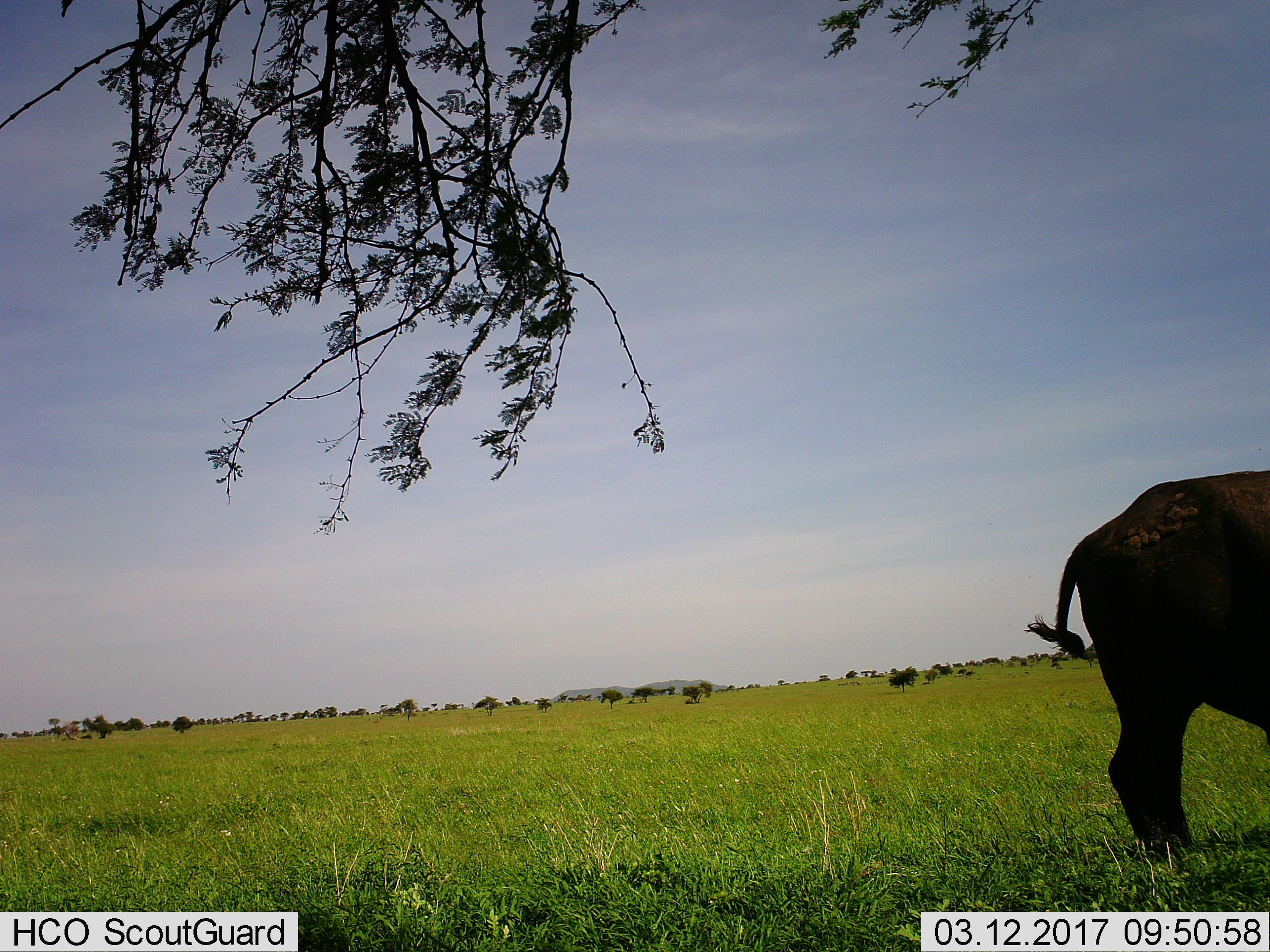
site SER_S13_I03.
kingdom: Animalia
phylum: Chordata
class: Mammalia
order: Artiodactyla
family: Bovidae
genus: Syncerus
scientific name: Syncerus caffer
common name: african buffalo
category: buffalo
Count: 1.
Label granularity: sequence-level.